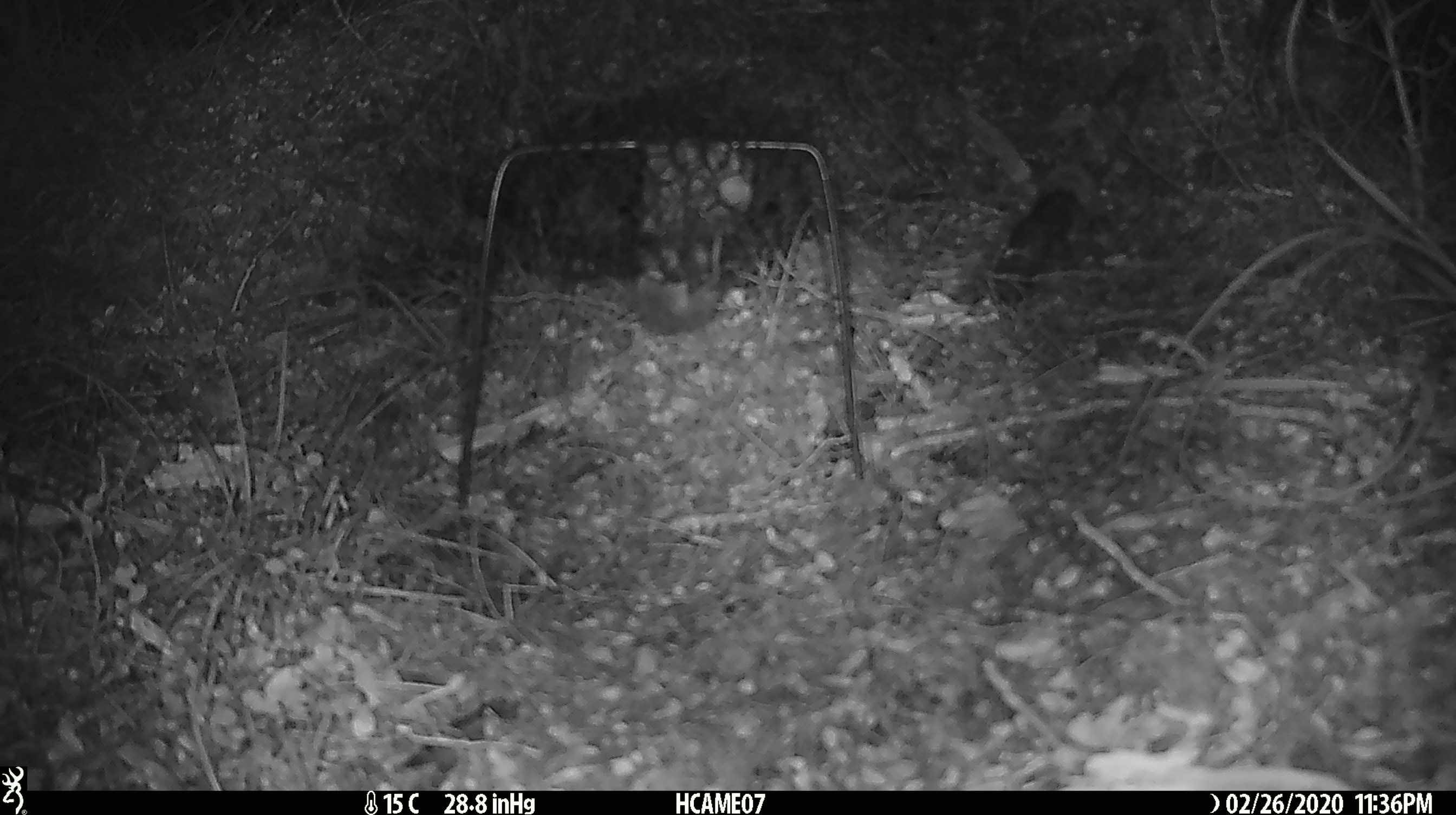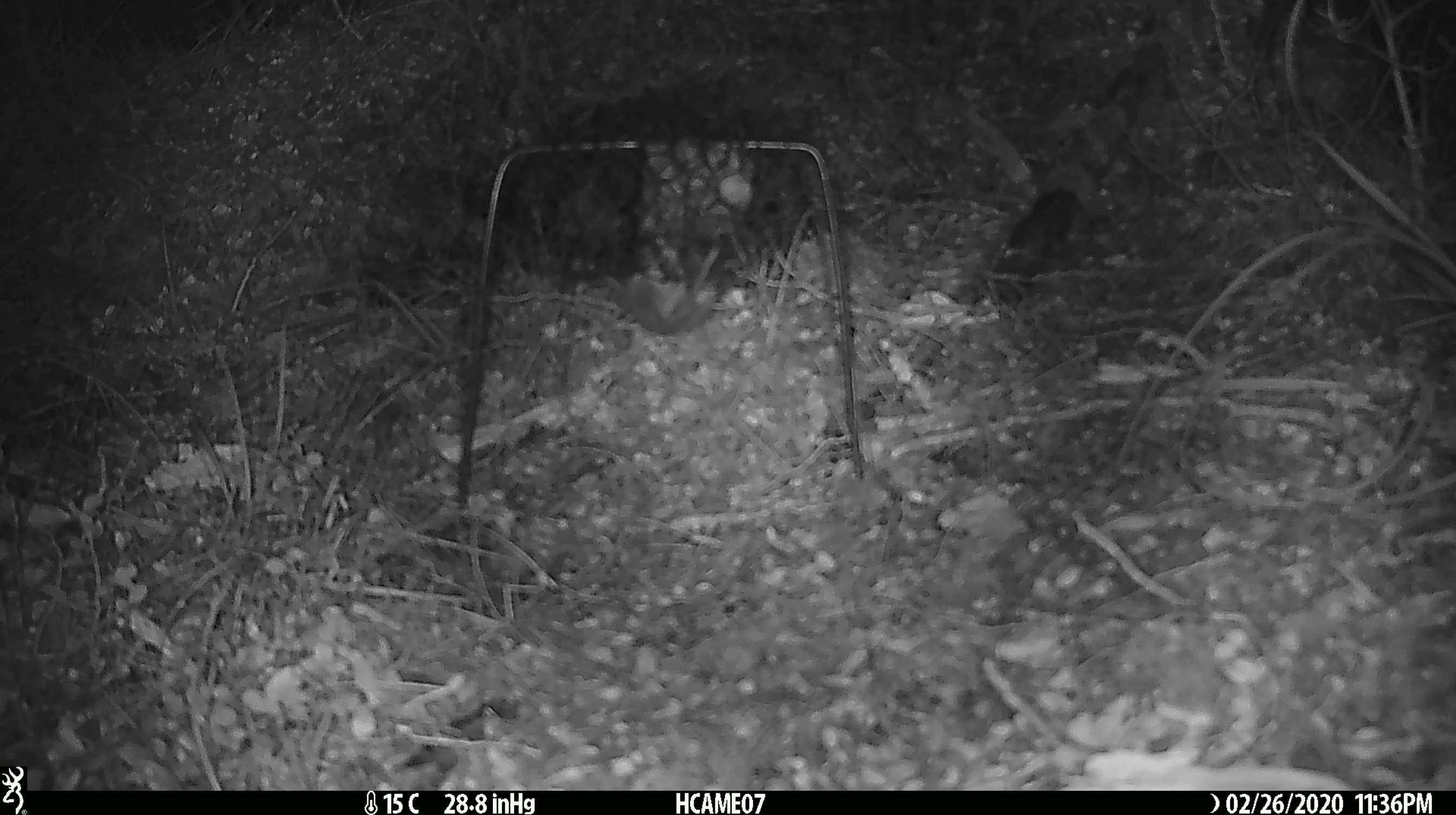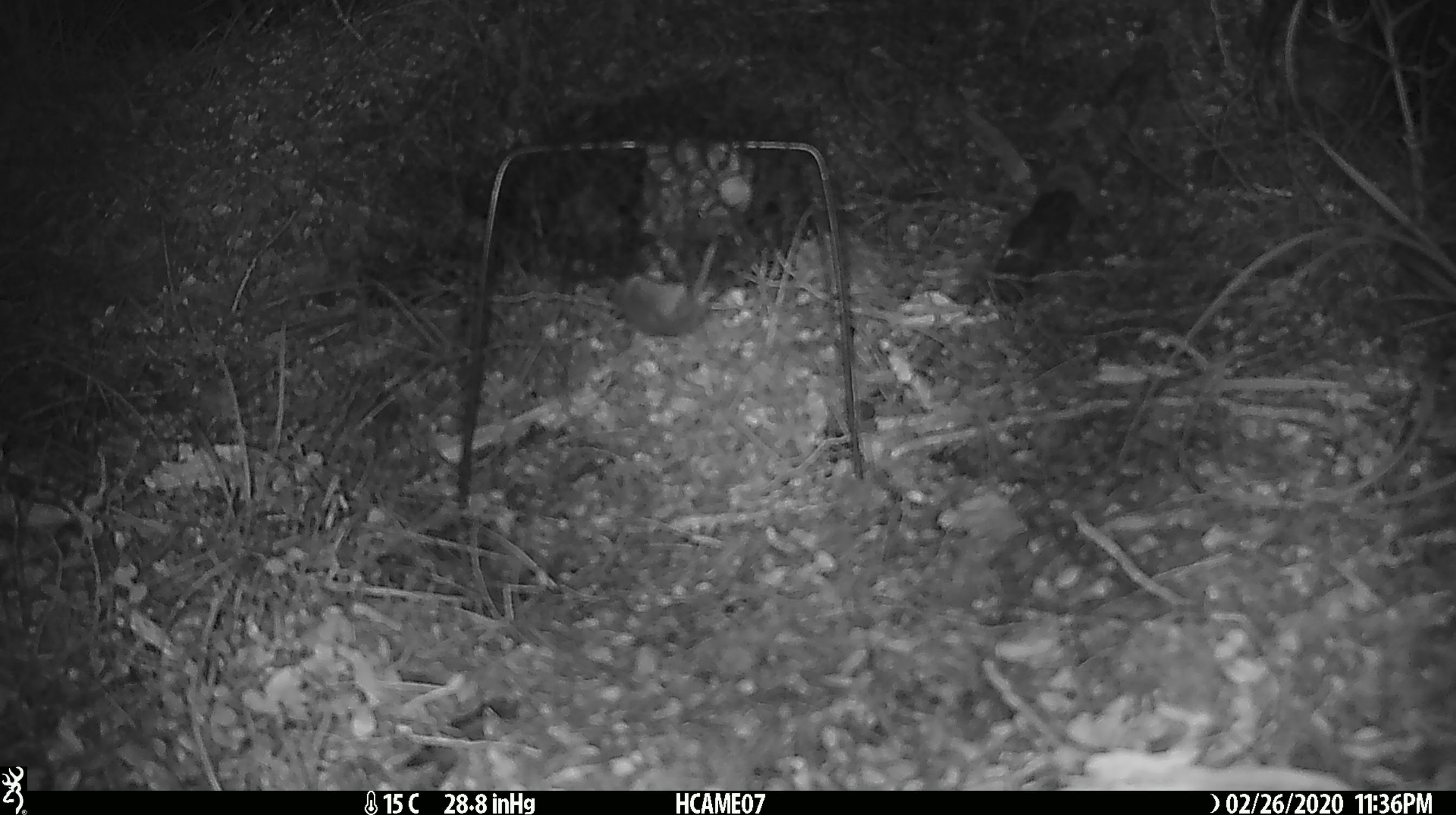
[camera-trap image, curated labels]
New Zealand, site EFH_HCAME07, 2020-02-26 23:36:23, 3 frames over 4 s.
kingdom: Animalia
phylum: Chordata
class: Mammalia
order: Rodentia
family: Muridae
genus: Mus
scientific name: Mus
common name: mouse